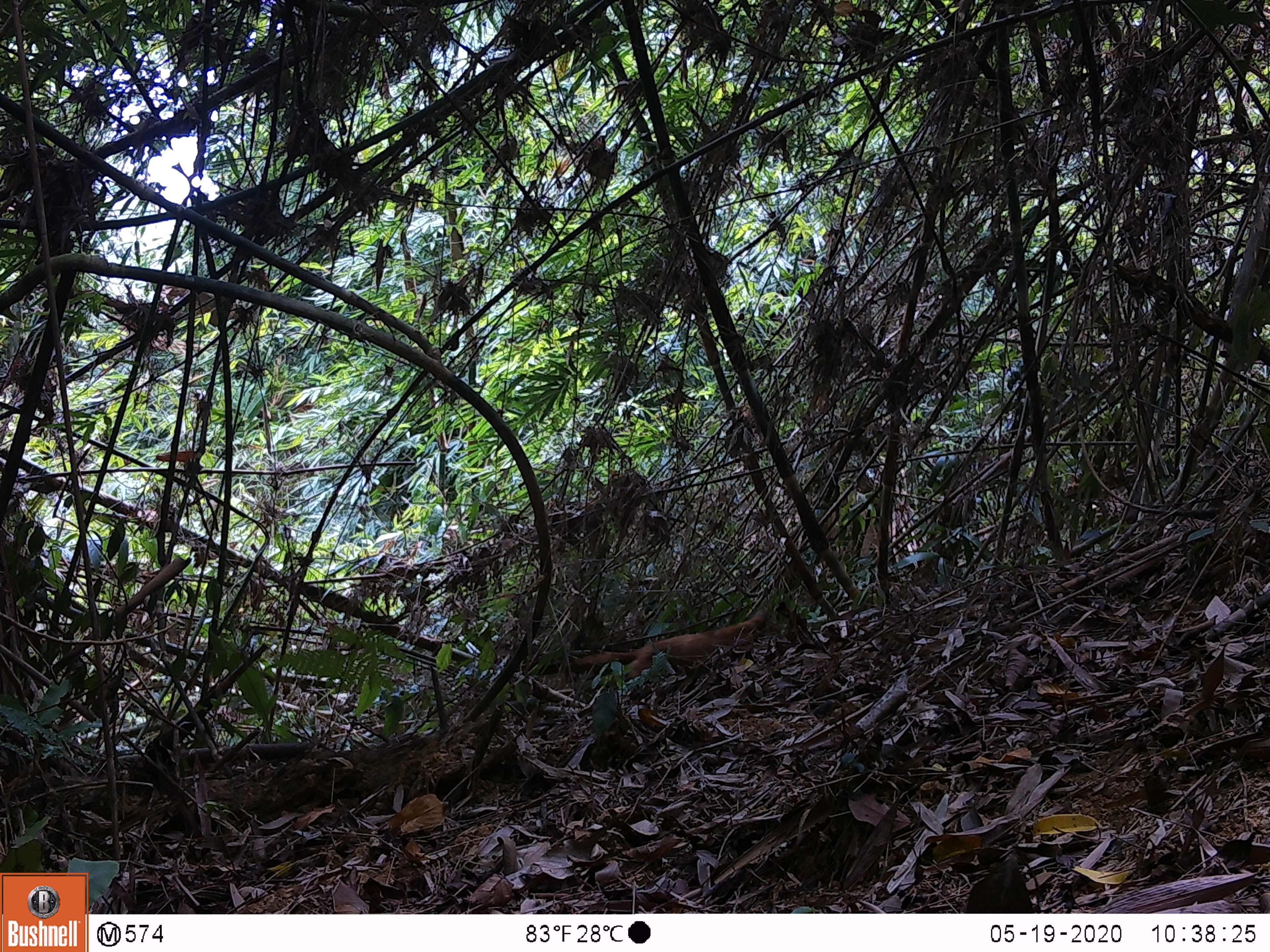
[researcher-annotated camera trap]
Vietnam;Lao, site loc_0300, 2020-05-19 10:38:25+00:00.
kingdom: Animalia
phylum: Chordata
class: Mammalia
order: Carnivora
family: Canidae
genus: Canis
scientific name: Canis familiaris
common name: domestic dog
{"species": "domestic dog (Canis familiaris)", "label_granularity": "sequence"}